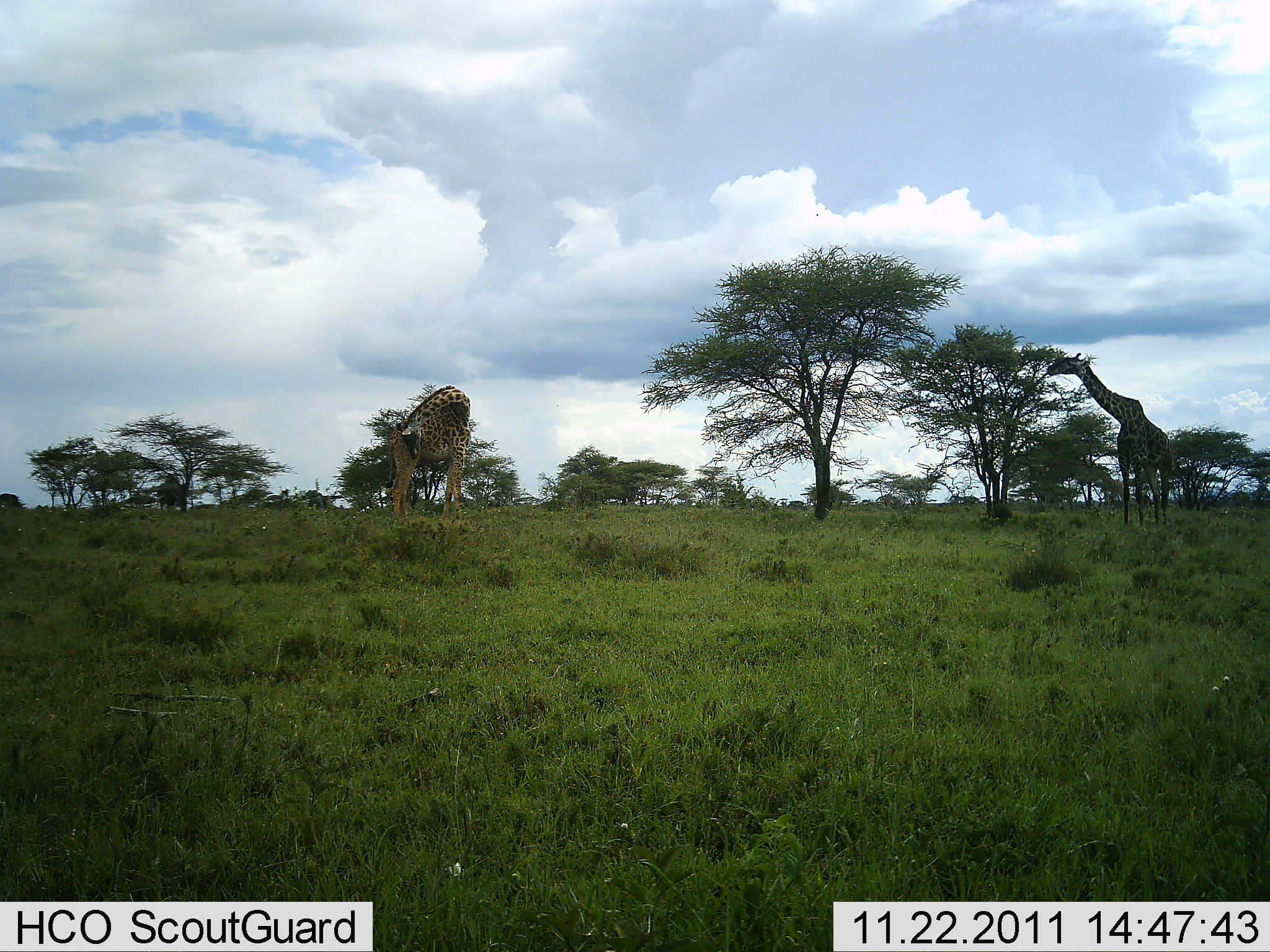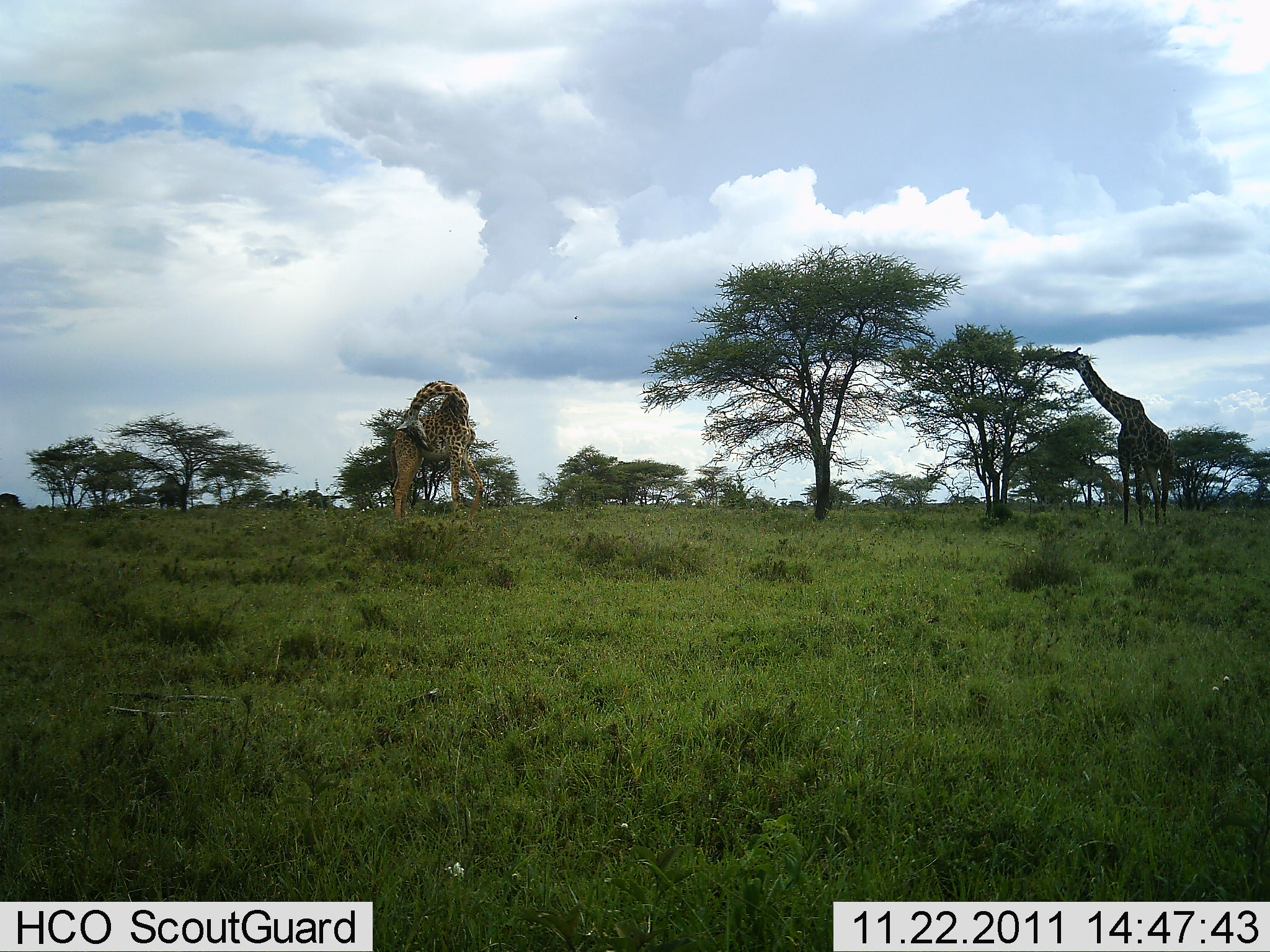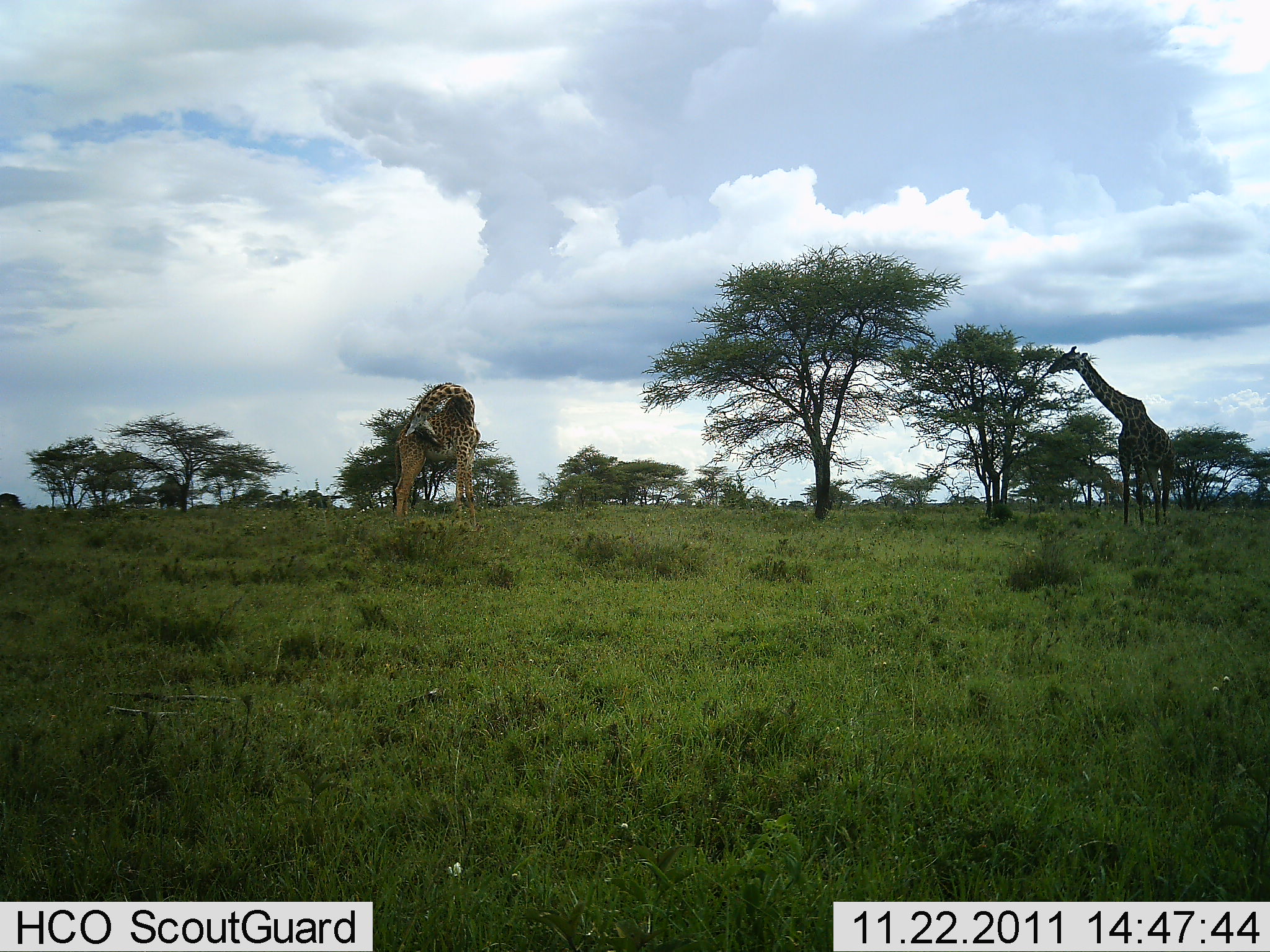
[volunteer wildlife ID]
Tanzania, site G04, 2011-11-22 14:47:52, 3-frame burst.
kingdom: Animalia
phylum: Chordata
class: Mammalia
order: Artiodactyla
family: Giraffidae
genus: Giraffa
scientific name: Giraffa camelopardalis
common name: giraffe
Giraffe (Giraffa camelopardalis), count 2. Behavior (volunteer vote fractions): standing 73%, resting 0%, moving 7%, interacting 13%. Young present (vote fraction): 0%. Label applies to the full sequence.